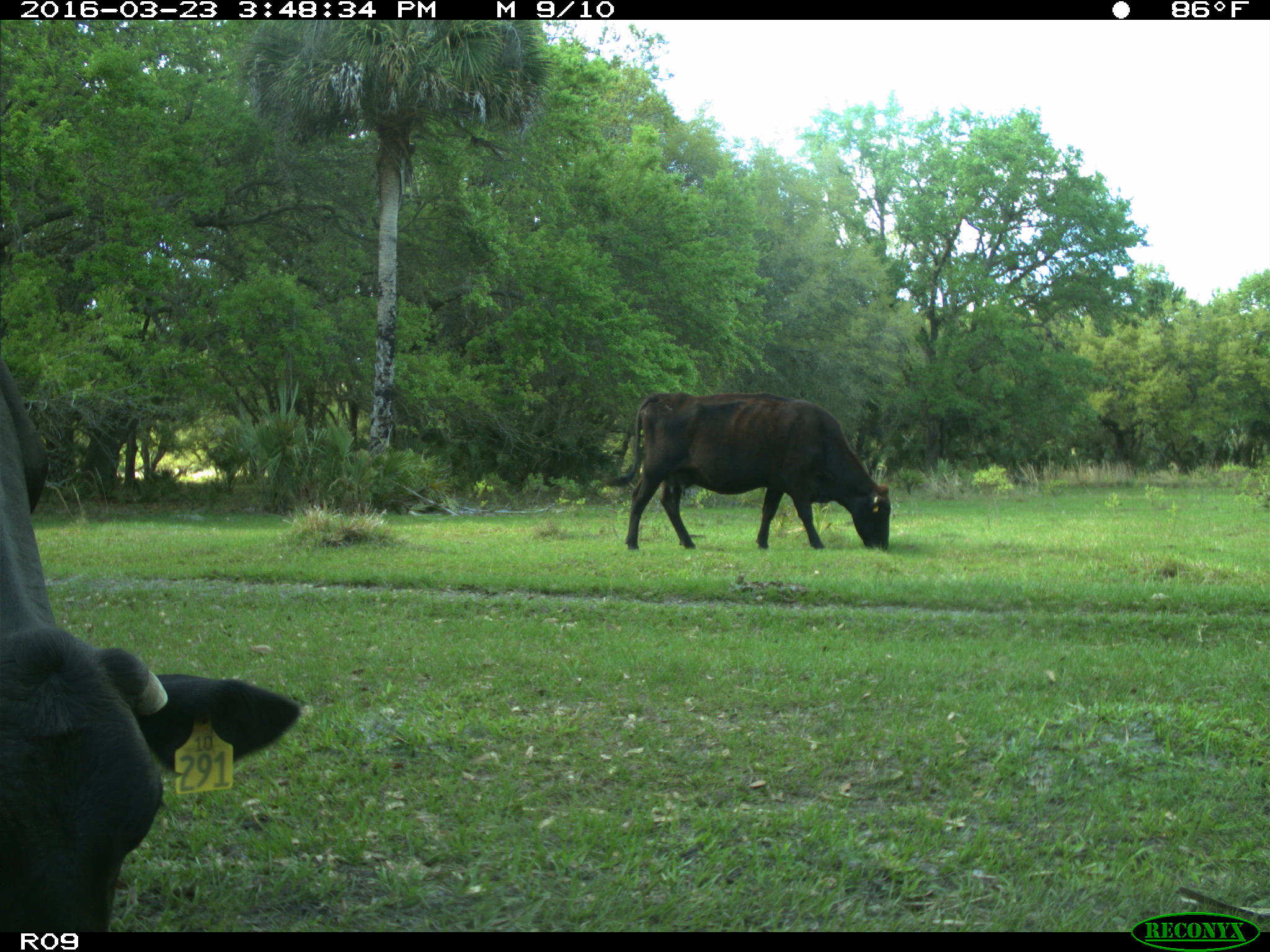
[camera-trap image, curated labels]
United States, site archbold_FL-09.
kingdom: Animalia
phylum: Chordata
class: Mammalia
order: Artiodactyla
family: Bovidae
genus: Bos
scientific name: Bos taurus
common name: domestic cow